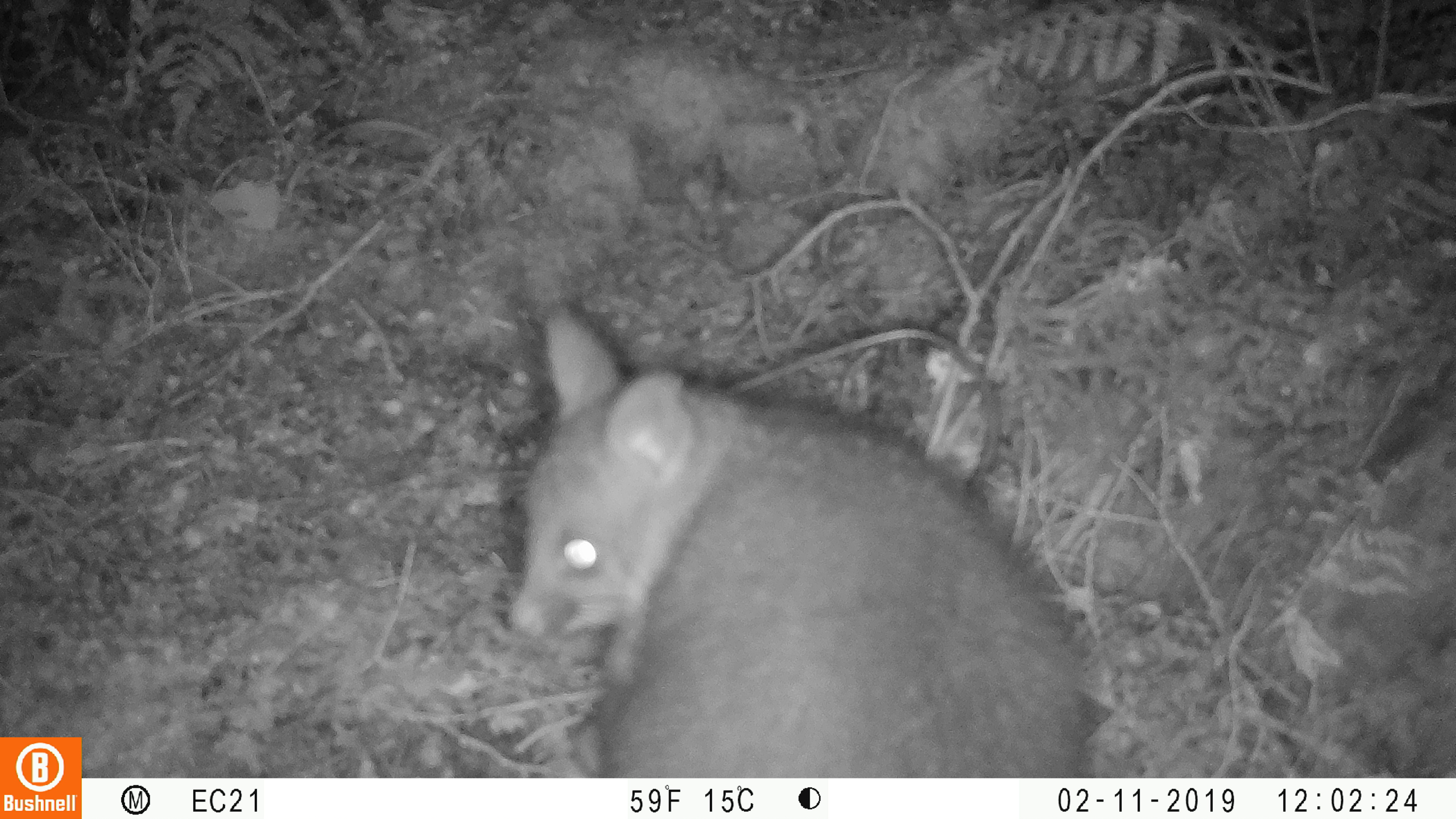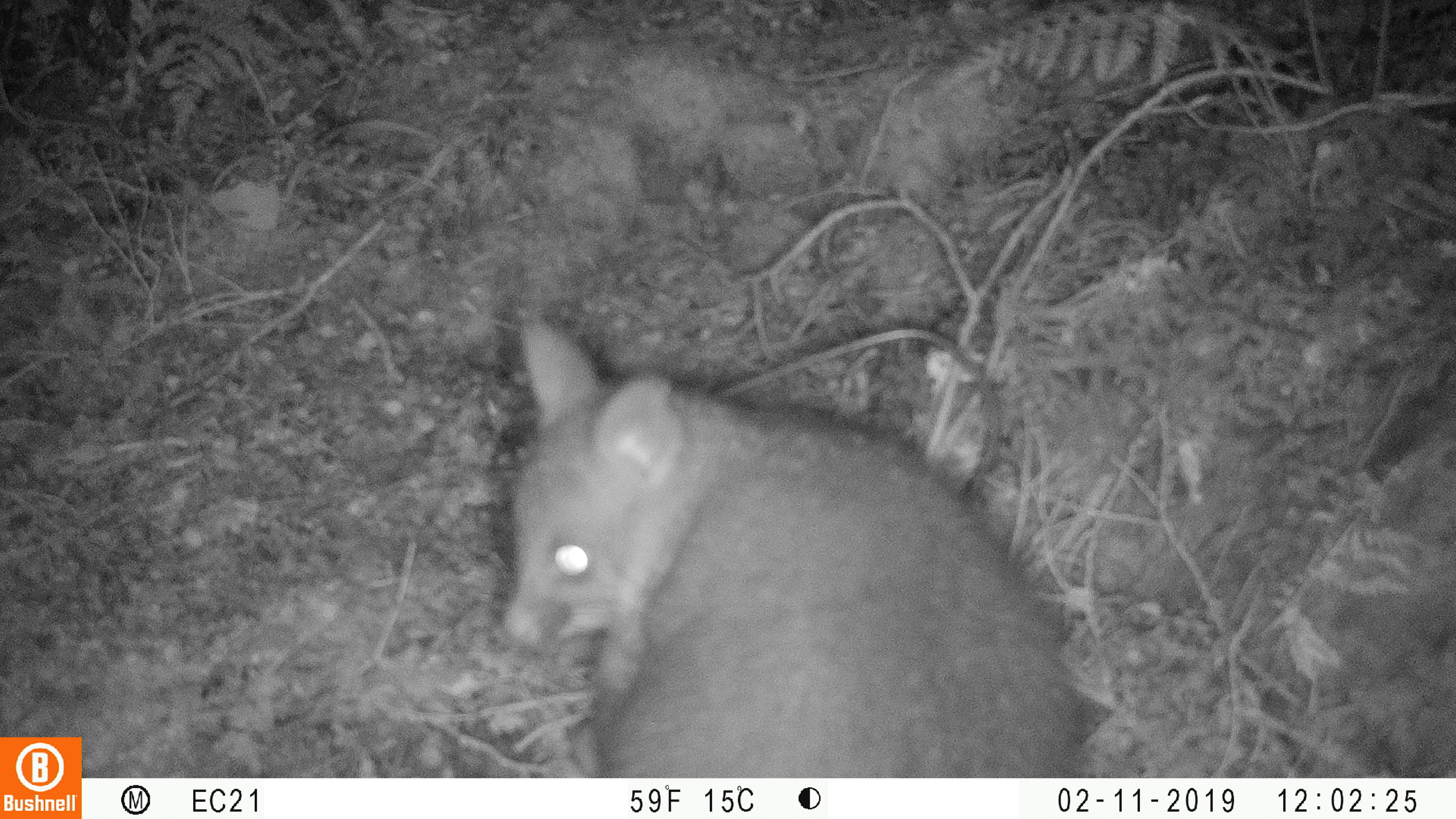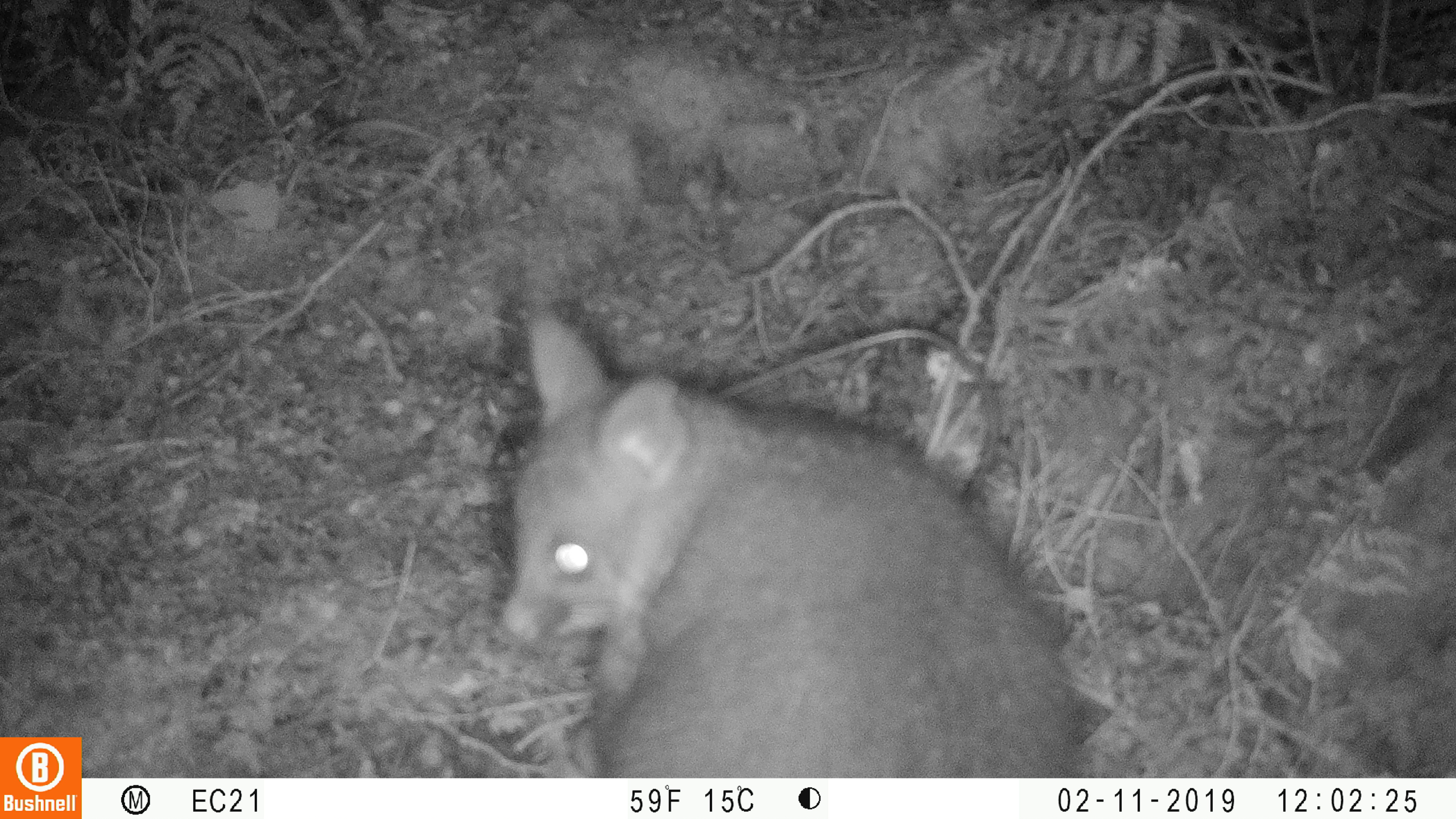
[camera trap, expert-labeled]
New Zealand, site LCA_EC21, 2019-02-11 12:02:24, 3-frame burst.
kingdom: Animalia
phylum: Chordata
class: Mammalia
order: Diprotodontia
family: Phalangeridae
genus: Trichosurus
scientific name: Trichosurus vulpecula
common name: common brushtail possum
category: possum